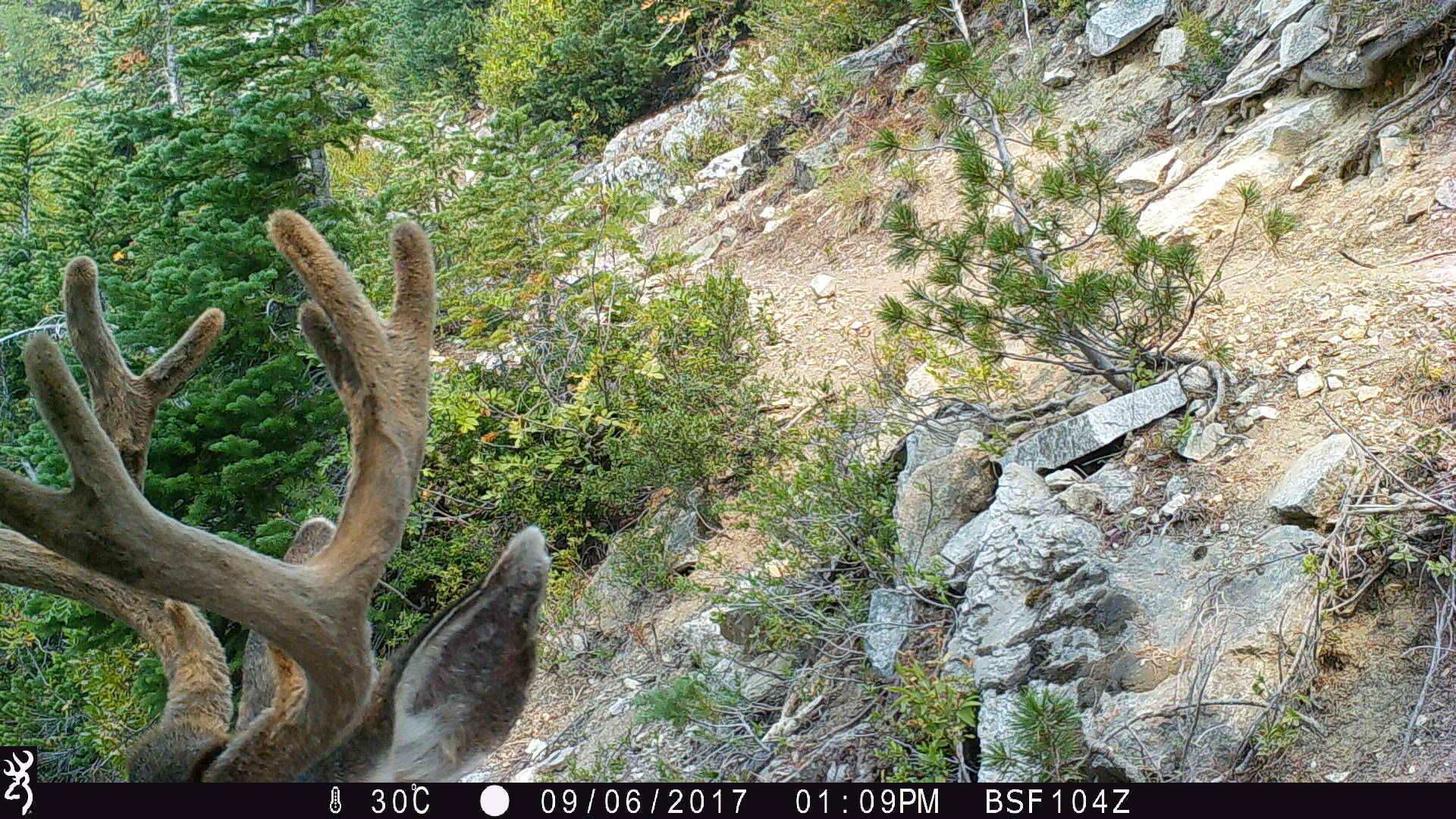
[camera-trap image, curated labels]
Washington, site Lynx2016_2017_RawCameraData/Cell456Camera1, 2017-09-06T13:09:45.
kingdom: Animalia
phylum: Chordata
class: Mammalia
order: Artiodactyla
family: Cervidae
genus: Odocoileus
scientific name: Odocoileus hemionus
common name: mule deer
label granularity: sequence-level